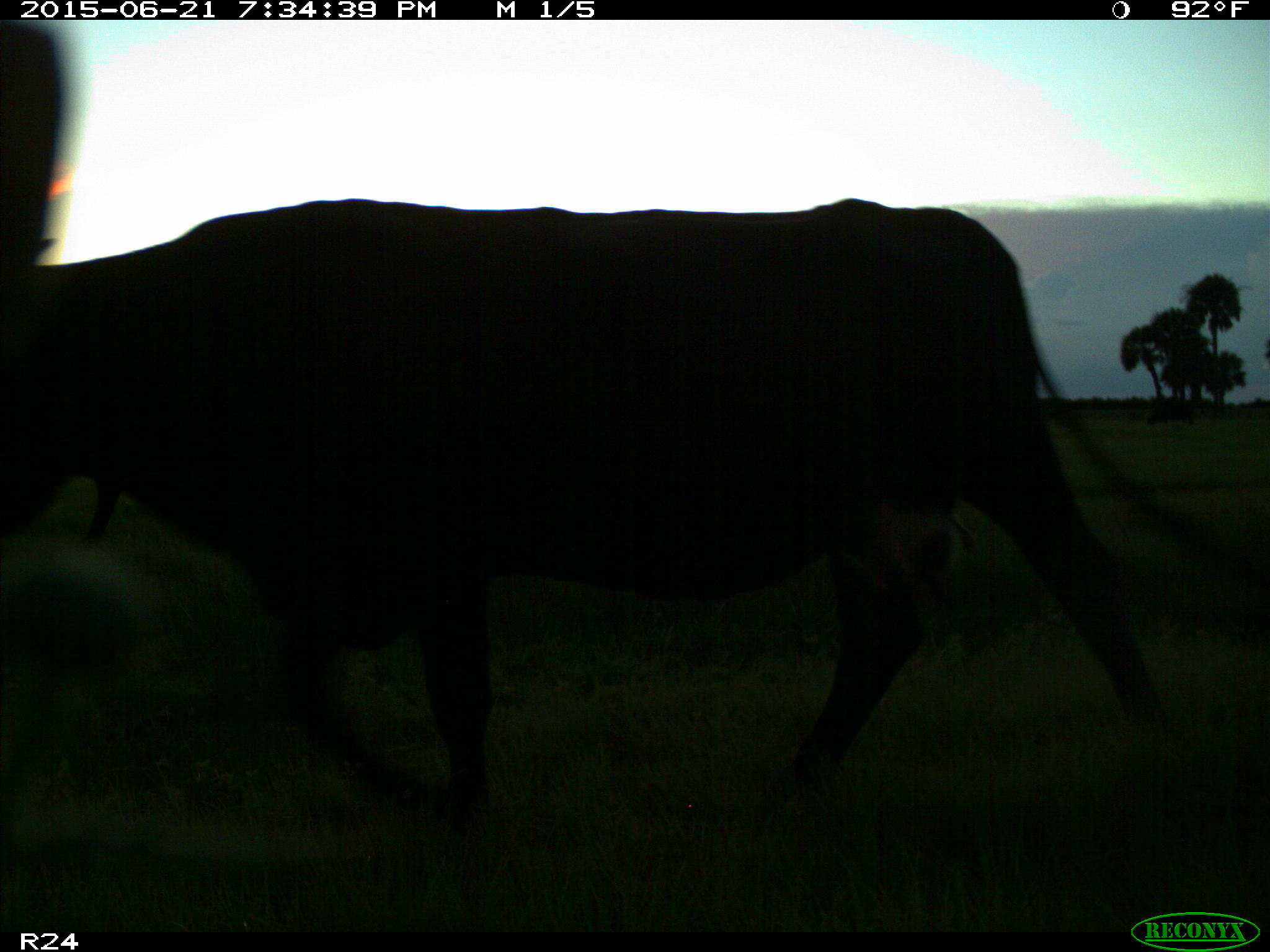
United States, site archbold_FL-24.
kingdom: Animalia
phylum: Chordata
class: Mammalia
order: Artiodactyla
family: Bovidae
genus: Bos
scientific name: Bos taurus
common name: domestic cow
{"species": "Bos taurus (domestic cow)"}